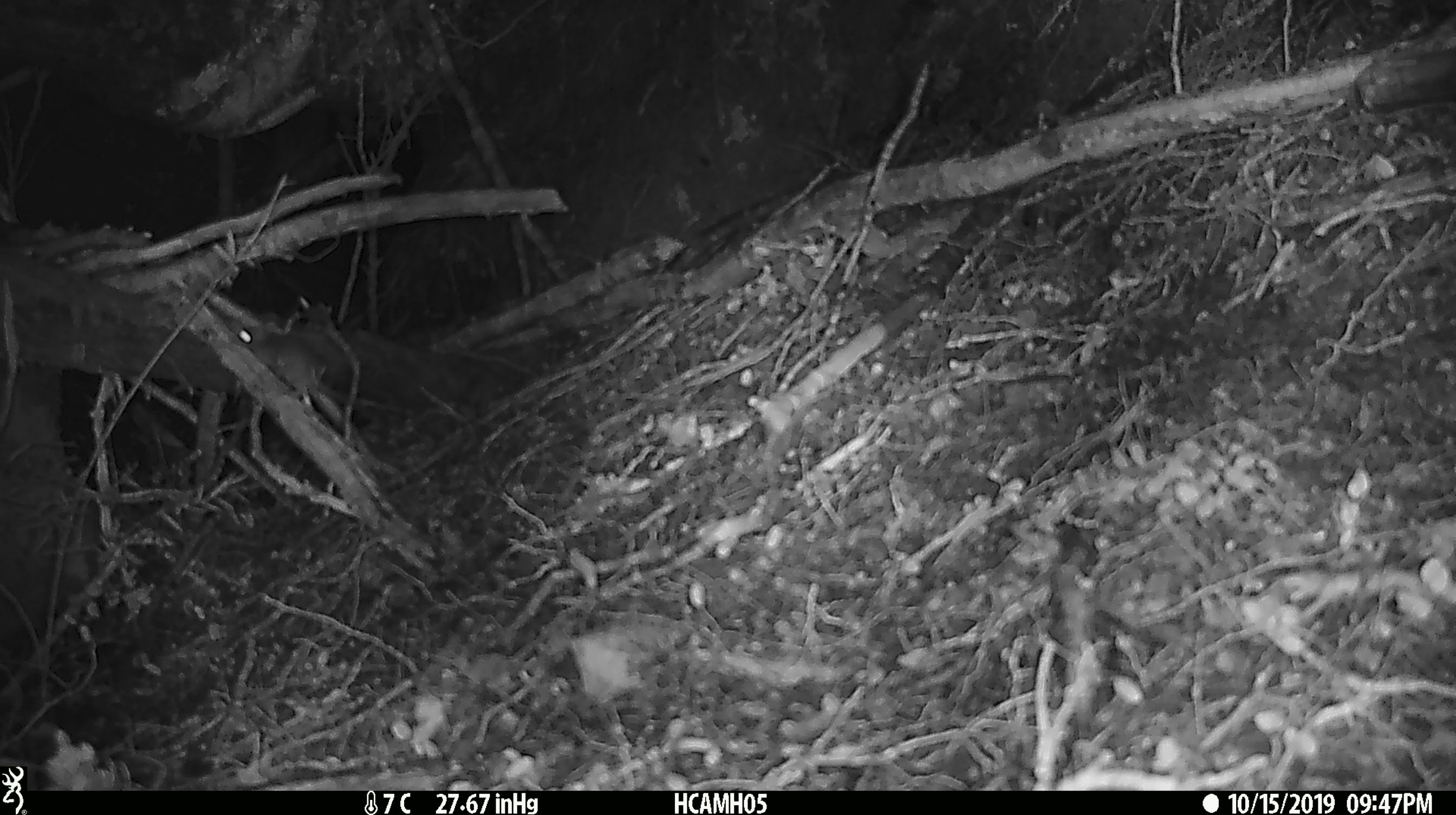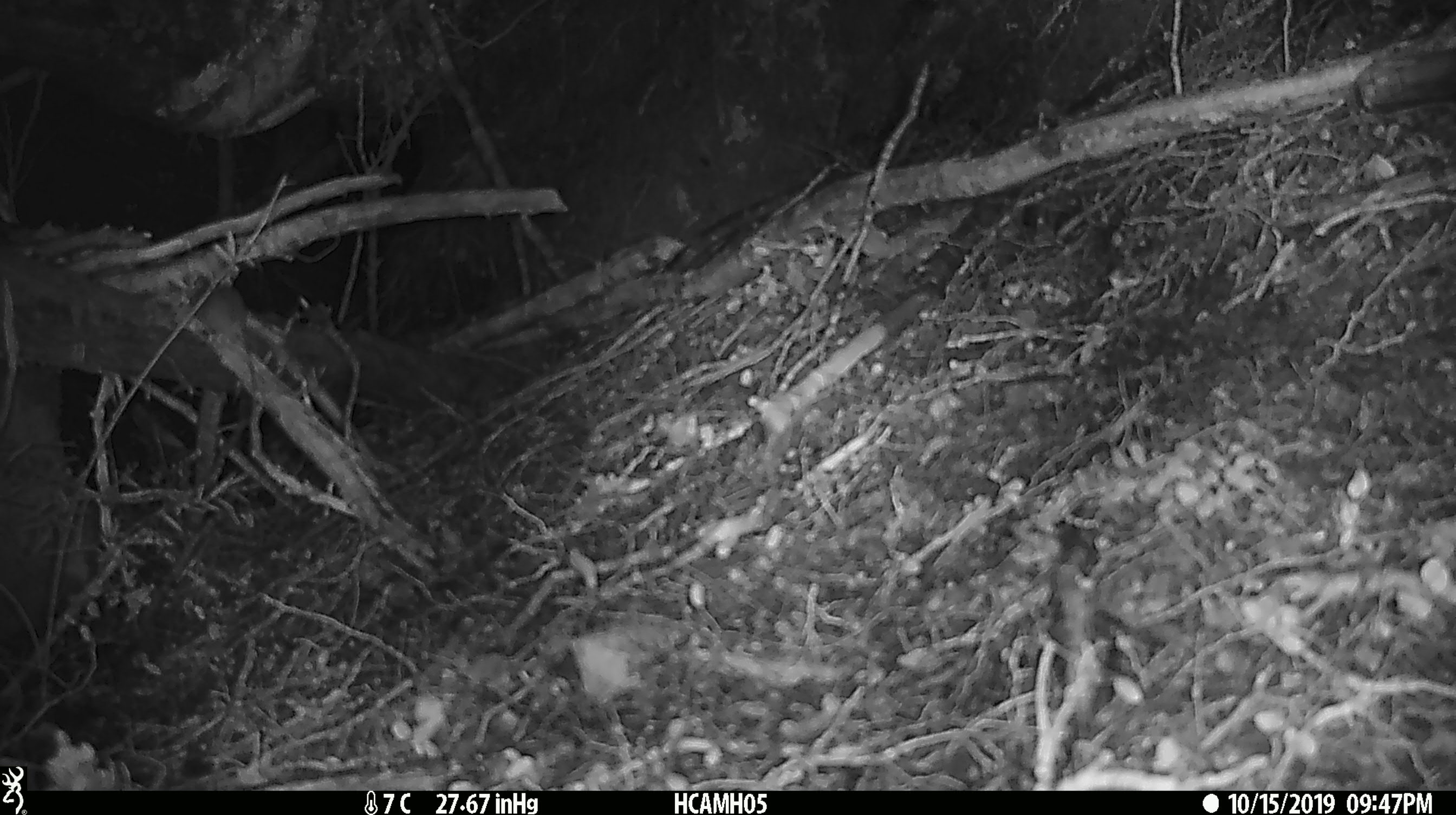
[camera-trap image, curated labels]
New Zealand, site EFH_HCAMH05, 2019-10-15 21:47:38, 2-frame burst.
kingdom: Animalia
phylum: Chordata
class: Mammalia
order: Rodentia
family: Muridae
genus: Mus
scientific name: Mus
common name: mouse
Mouse (Mus).